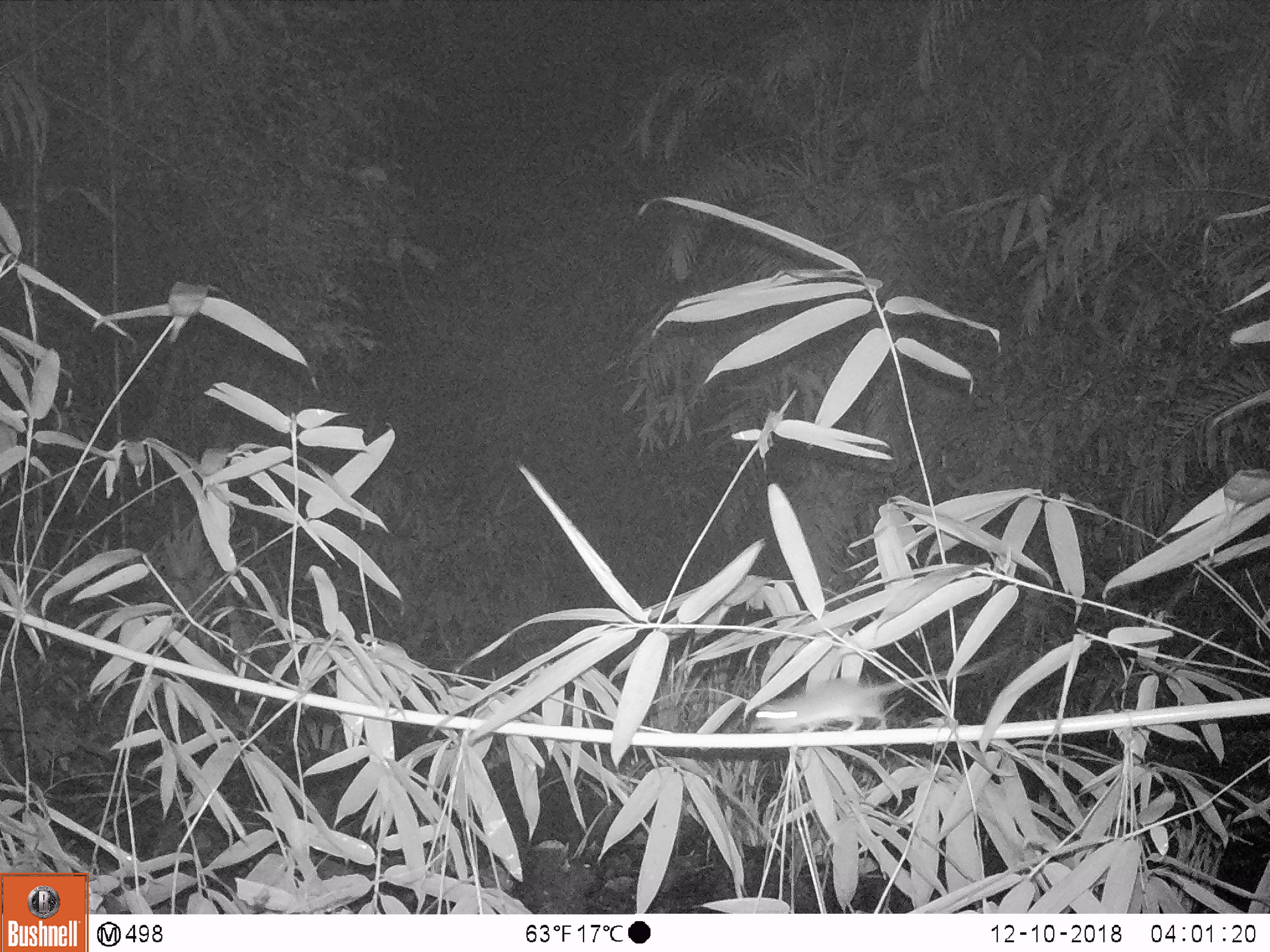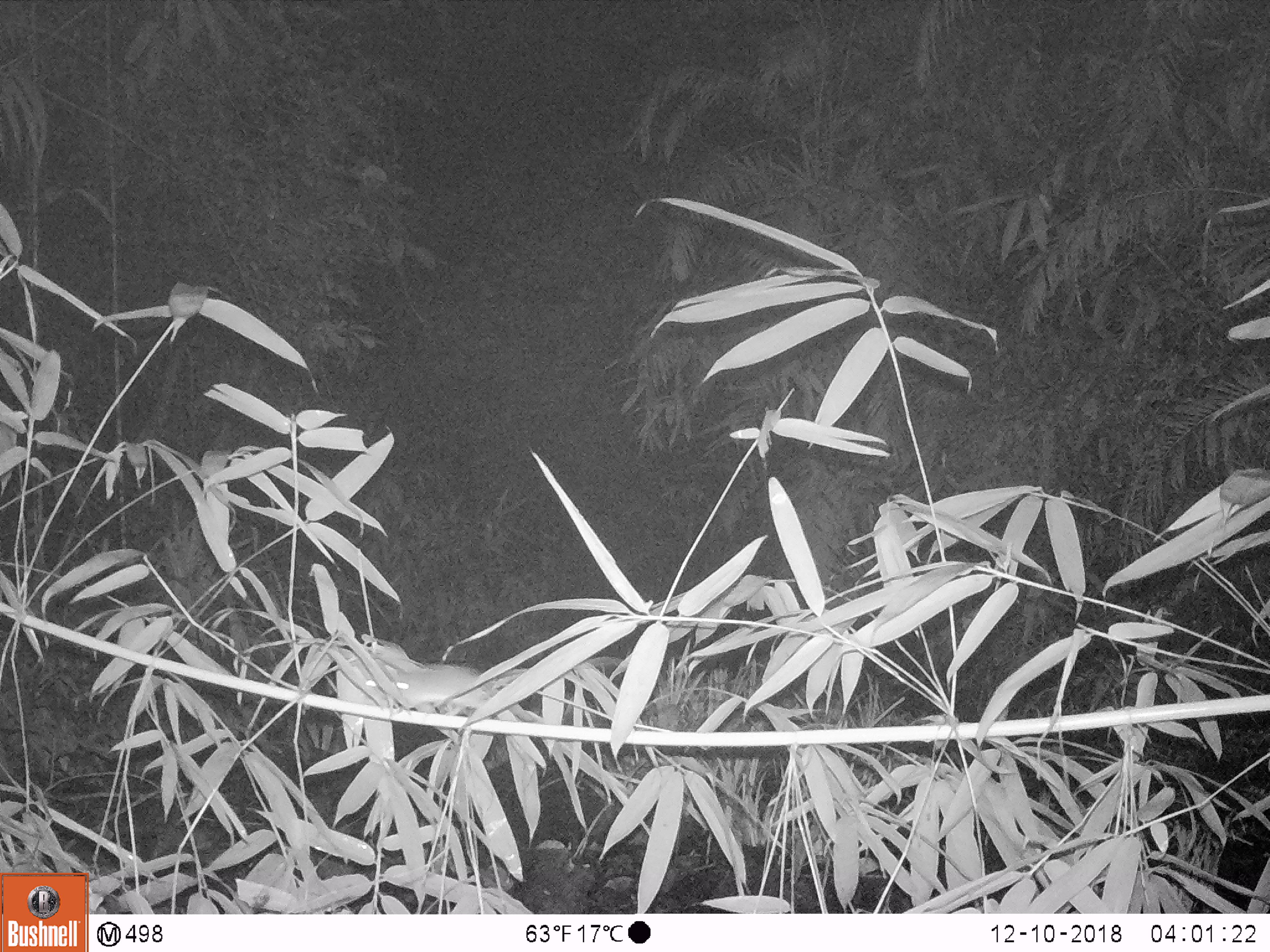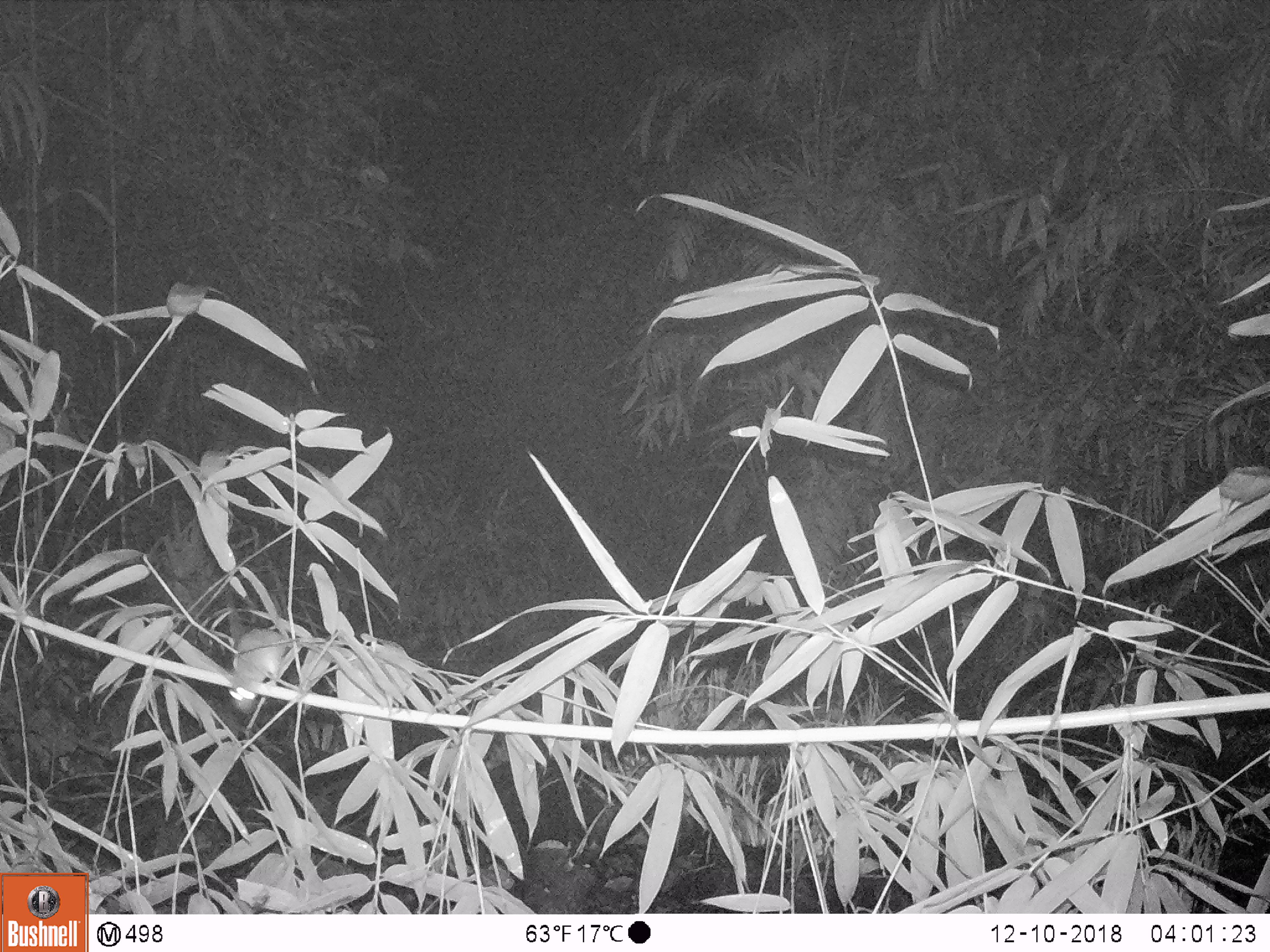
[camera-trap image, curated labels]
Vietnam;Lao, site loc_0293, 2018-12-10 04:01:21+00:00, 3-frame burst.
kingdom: Animalia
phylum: Chordata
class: Mammalia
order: Rodentia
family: Muridae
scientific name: Muridae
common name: old-world mice and rats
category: unidentified murid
Unidentified murid (old-world mice and rats) (Muridae). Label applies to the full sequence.